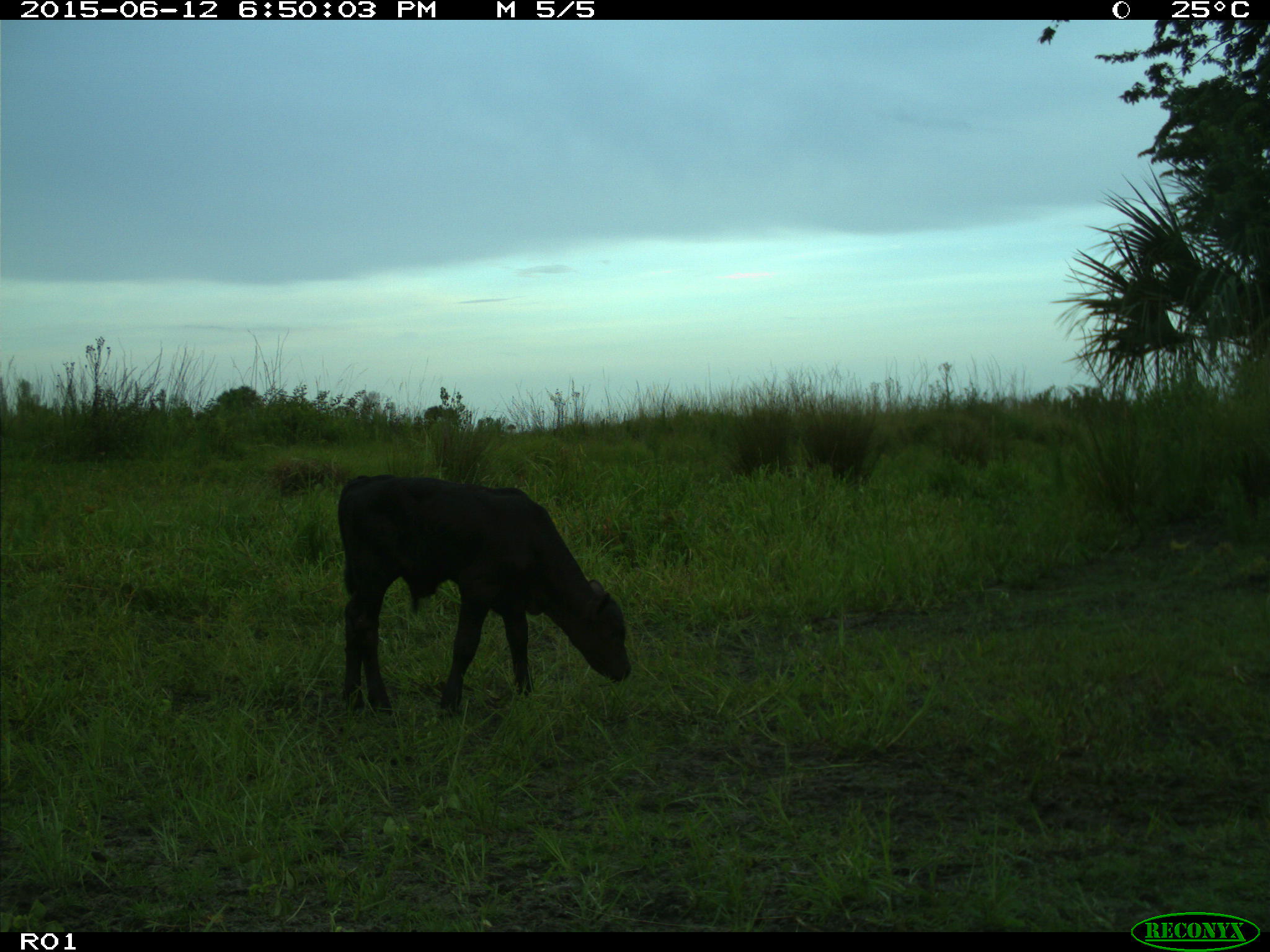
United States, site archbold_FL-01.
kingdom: Animalia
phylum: Chordata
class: Mammalia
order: Artiodactyla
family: Bovidae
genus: Bos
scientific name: Bos taurus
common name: domestic cow